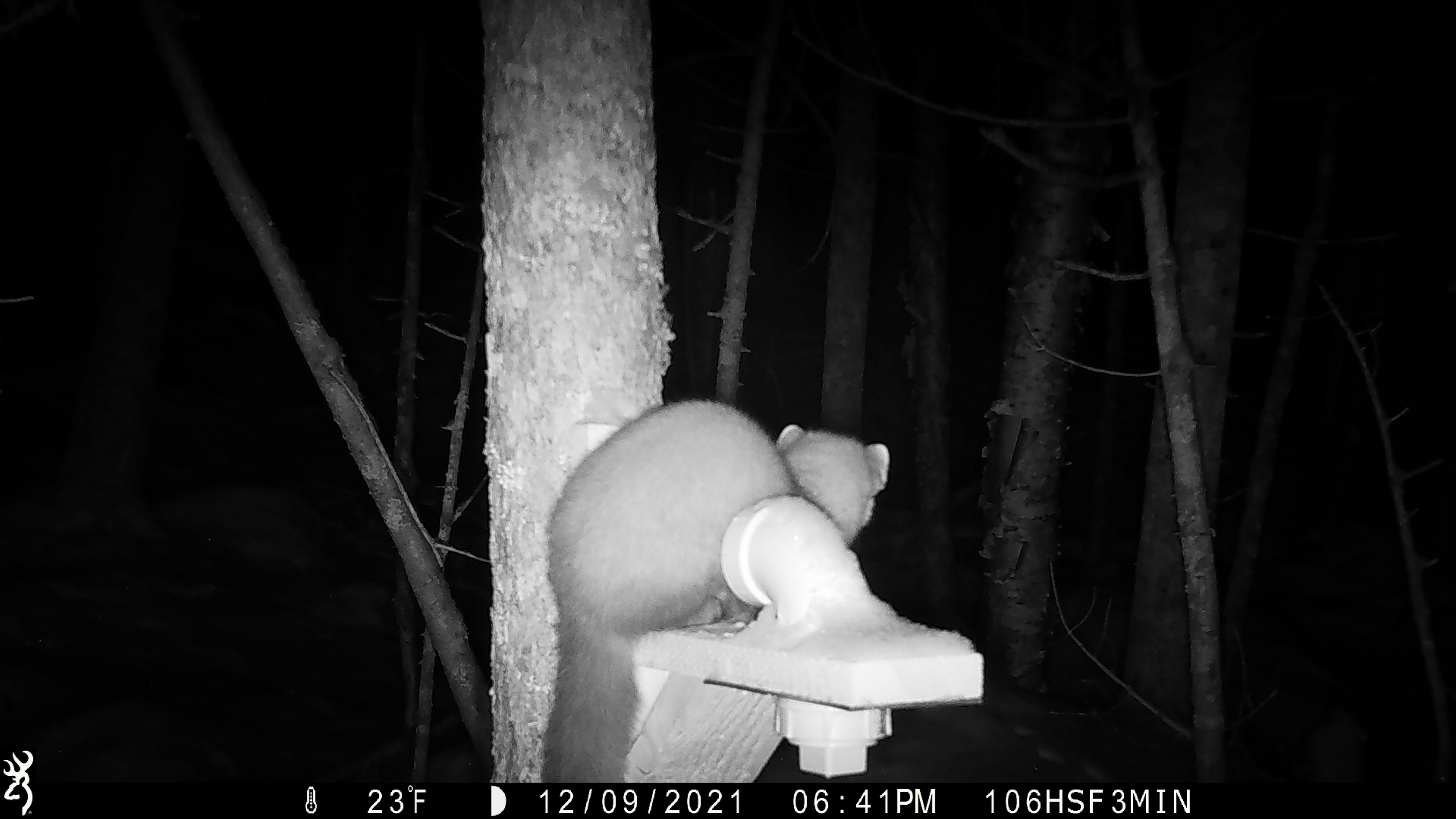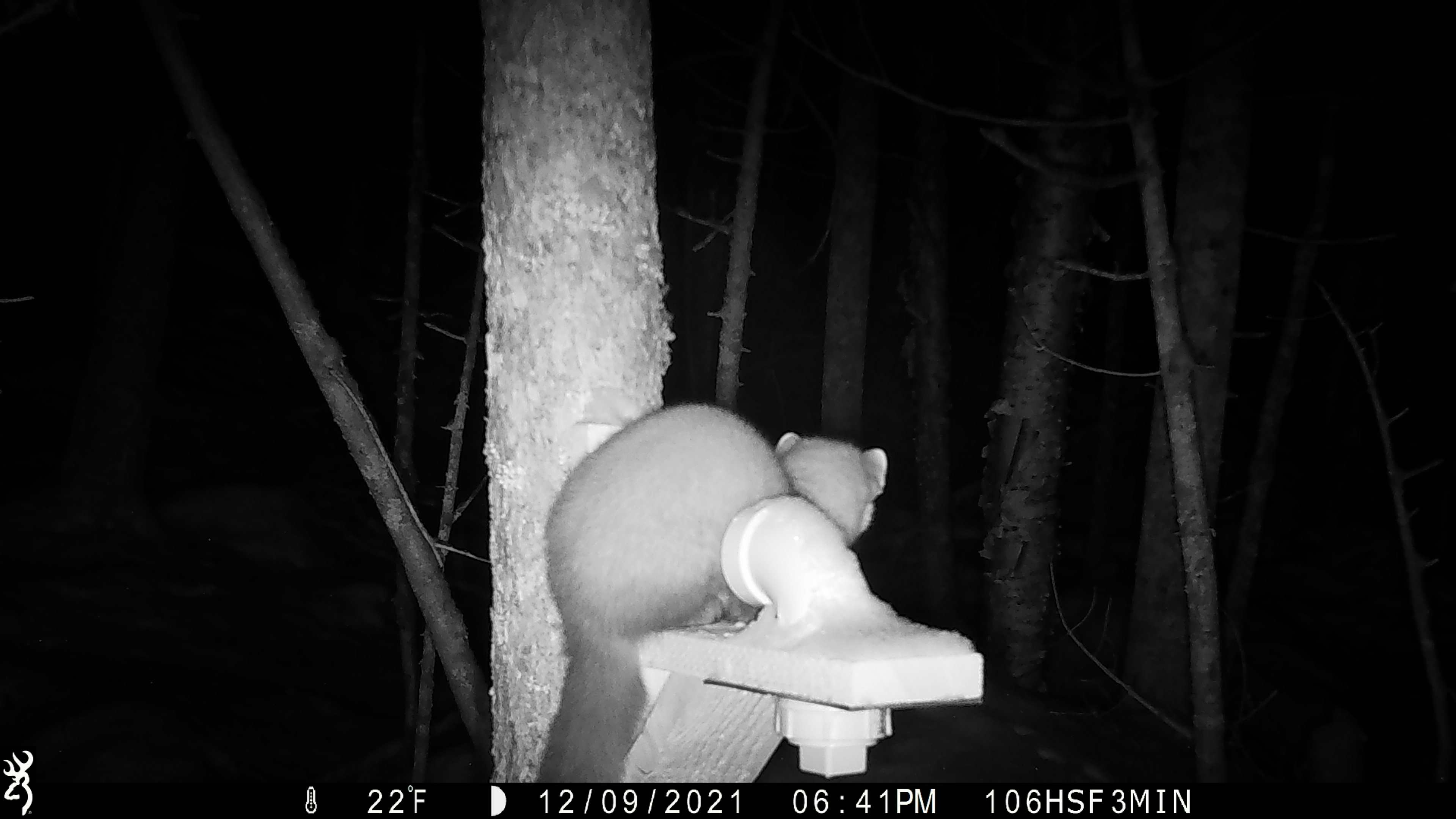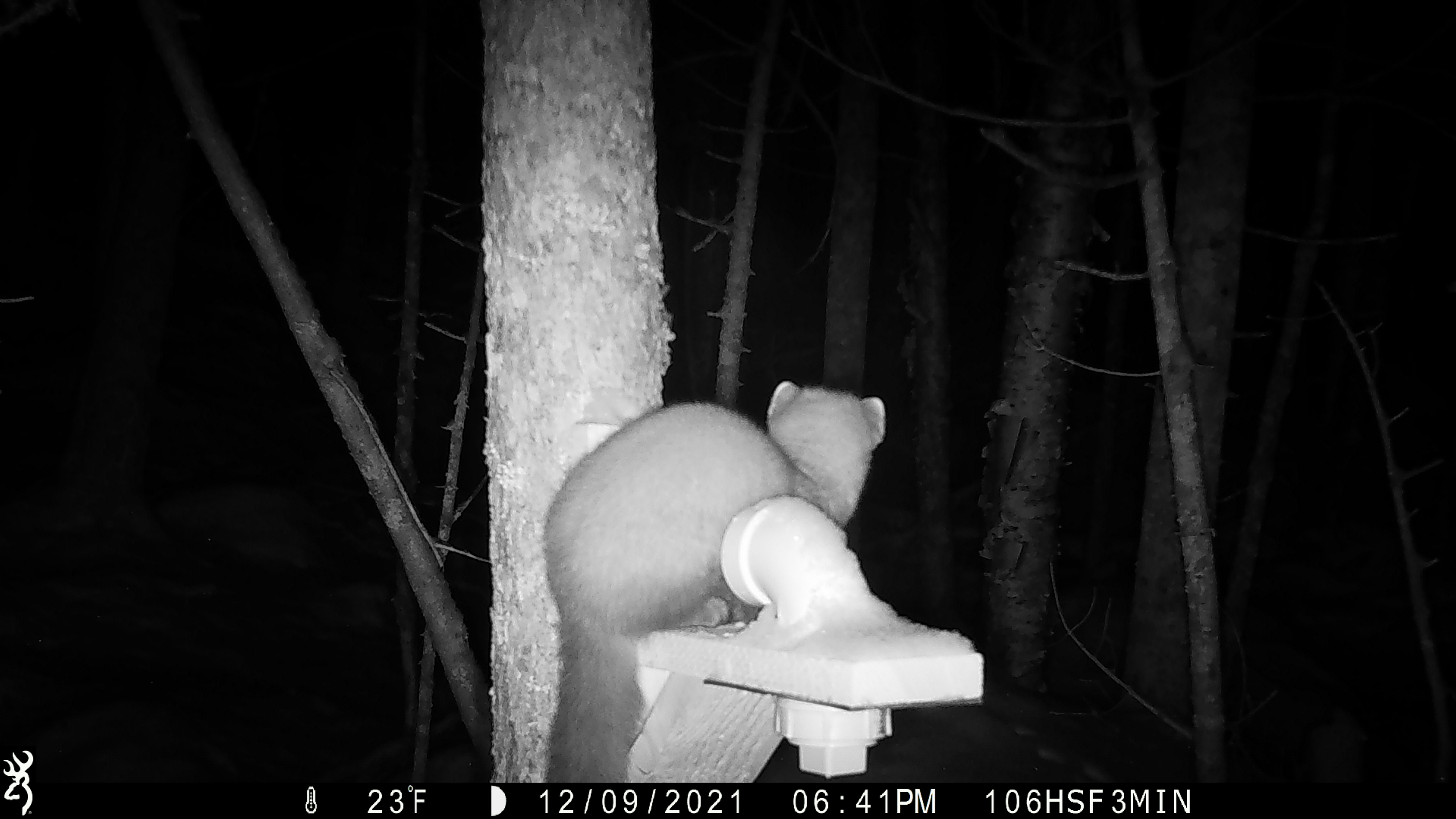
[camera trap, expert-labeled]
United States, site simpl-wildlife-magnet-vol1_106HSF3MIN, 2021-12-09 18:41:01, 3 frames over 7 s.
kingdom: Animalia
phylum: Chordata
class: Mammalia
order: Carnivora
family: Mustelidae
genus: Martes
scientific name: Martes americana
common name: american marten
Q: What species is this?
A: American marten (Martes americana).